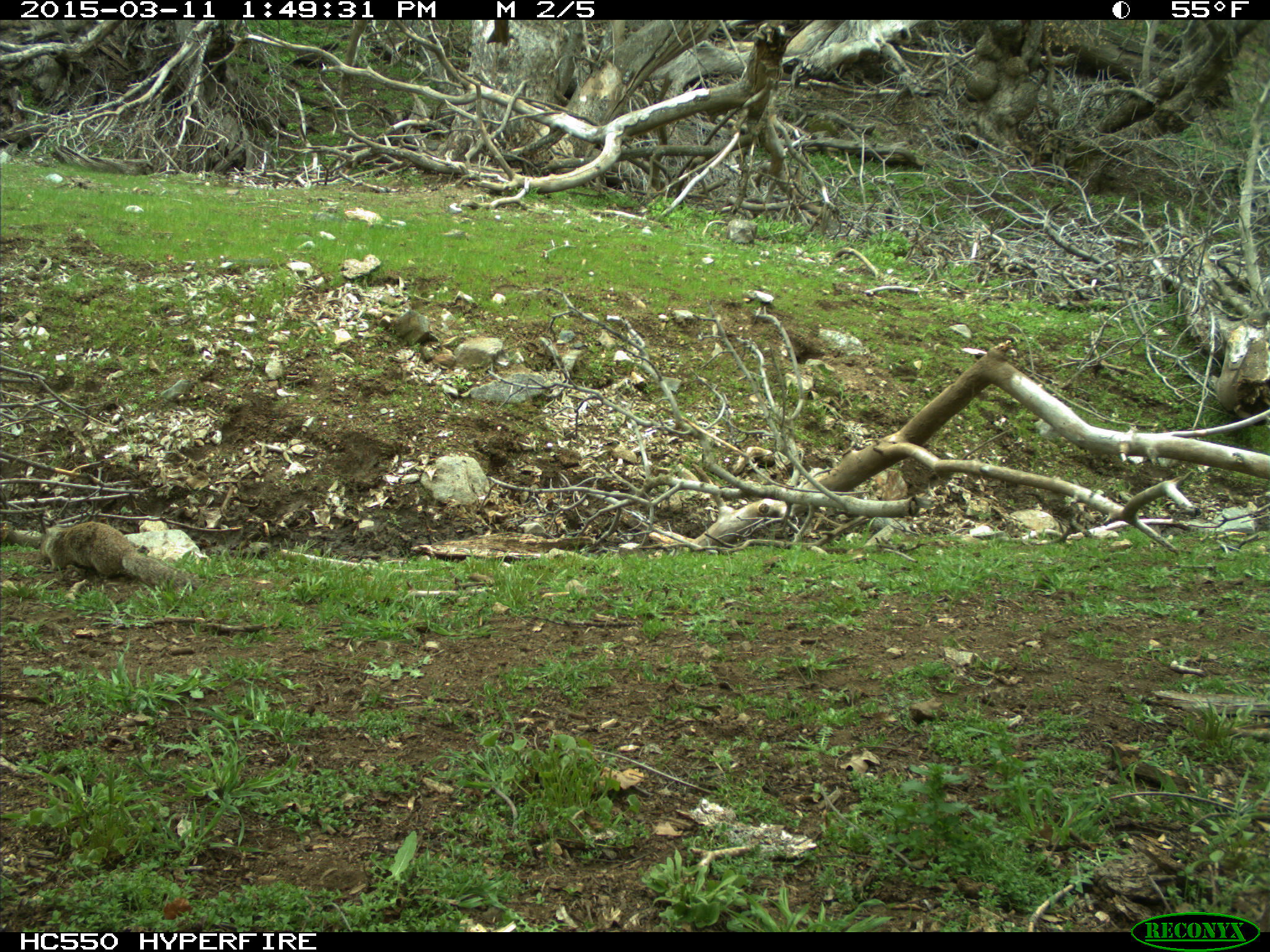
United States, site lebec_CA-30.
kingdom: Animalia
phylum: Chordata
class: Mammalia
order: Rodentia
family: Sciuridae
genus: Otospermophilus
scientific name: Otospermophilus beecheyi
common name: california ground squirrel